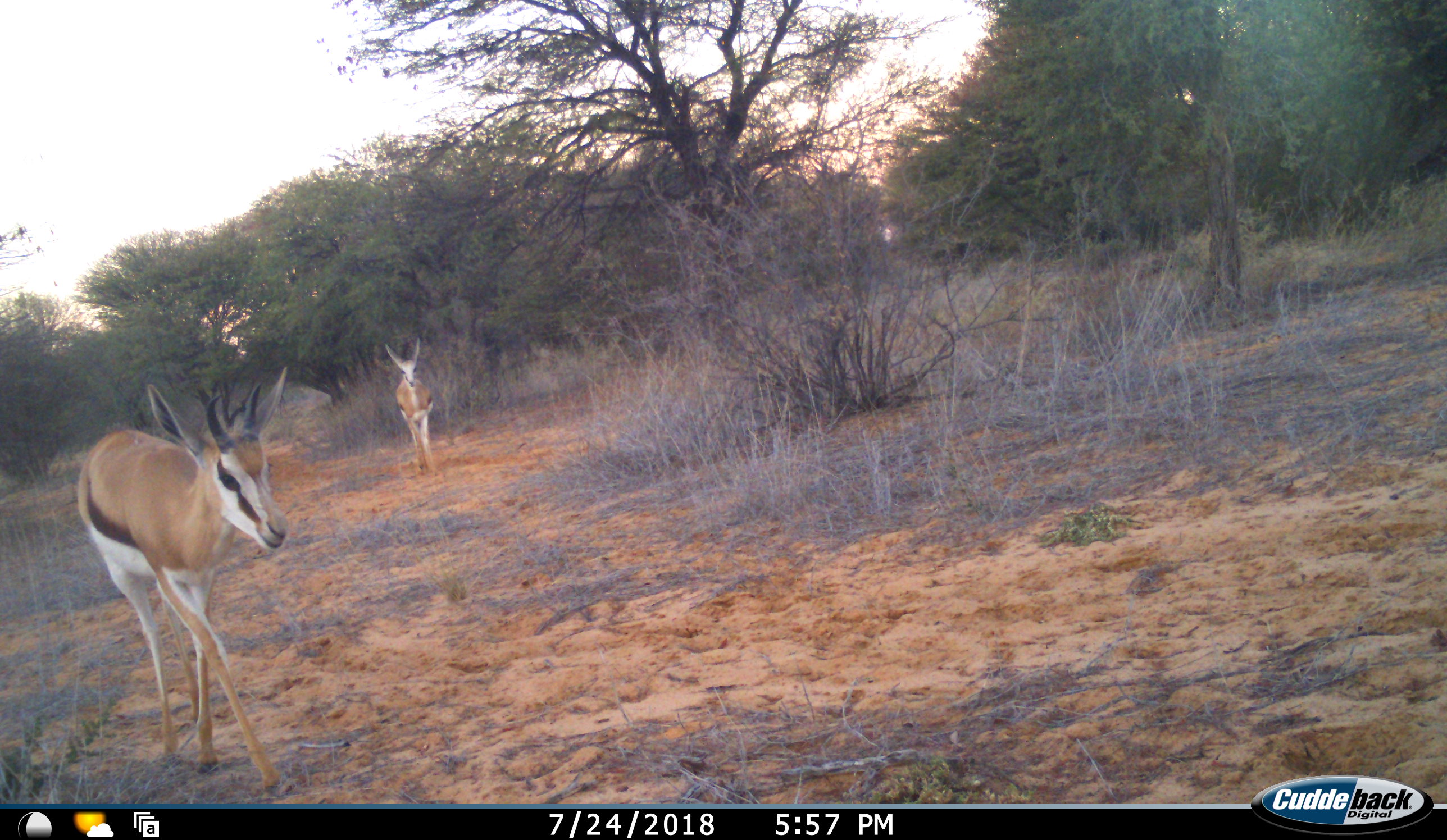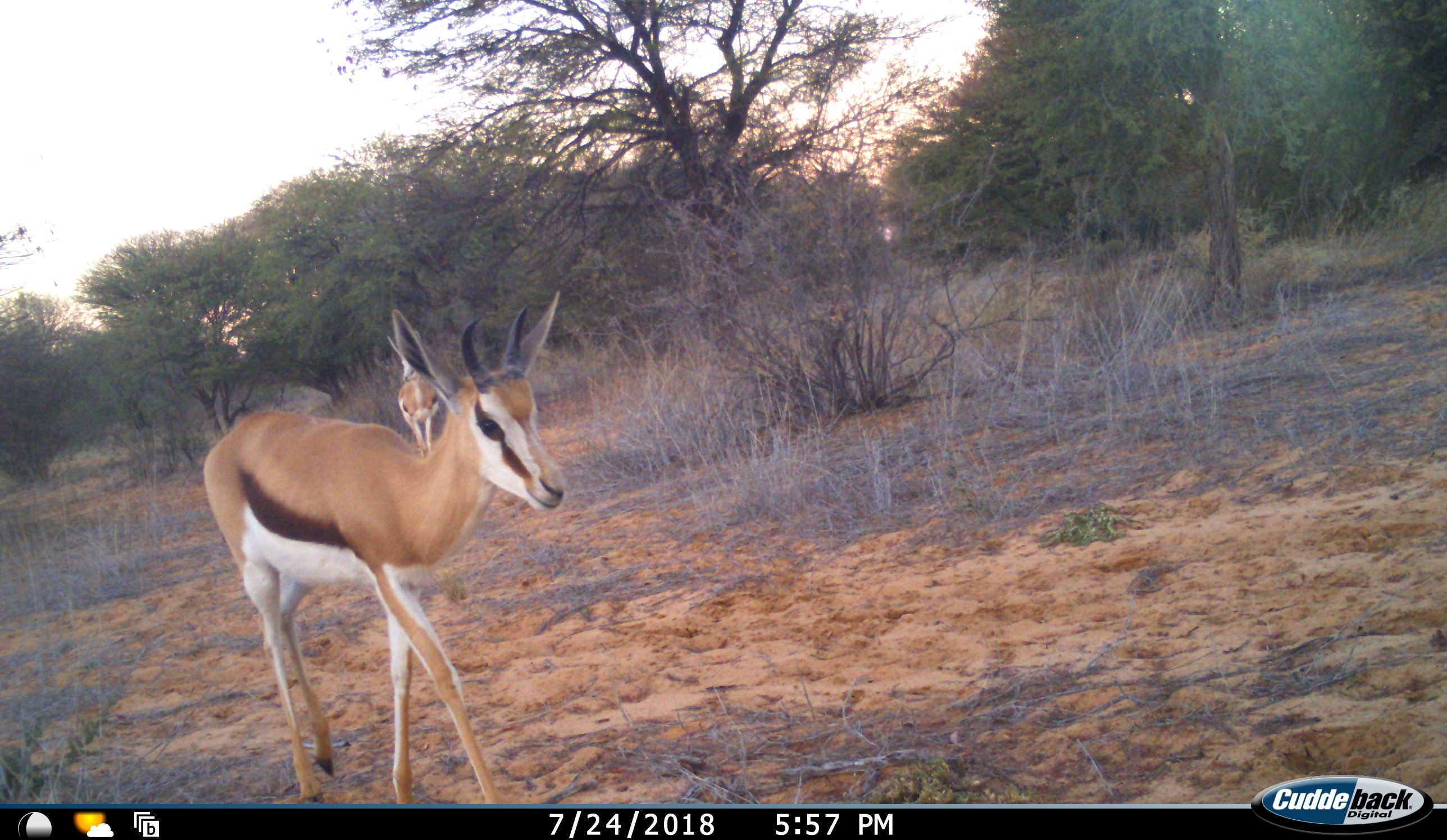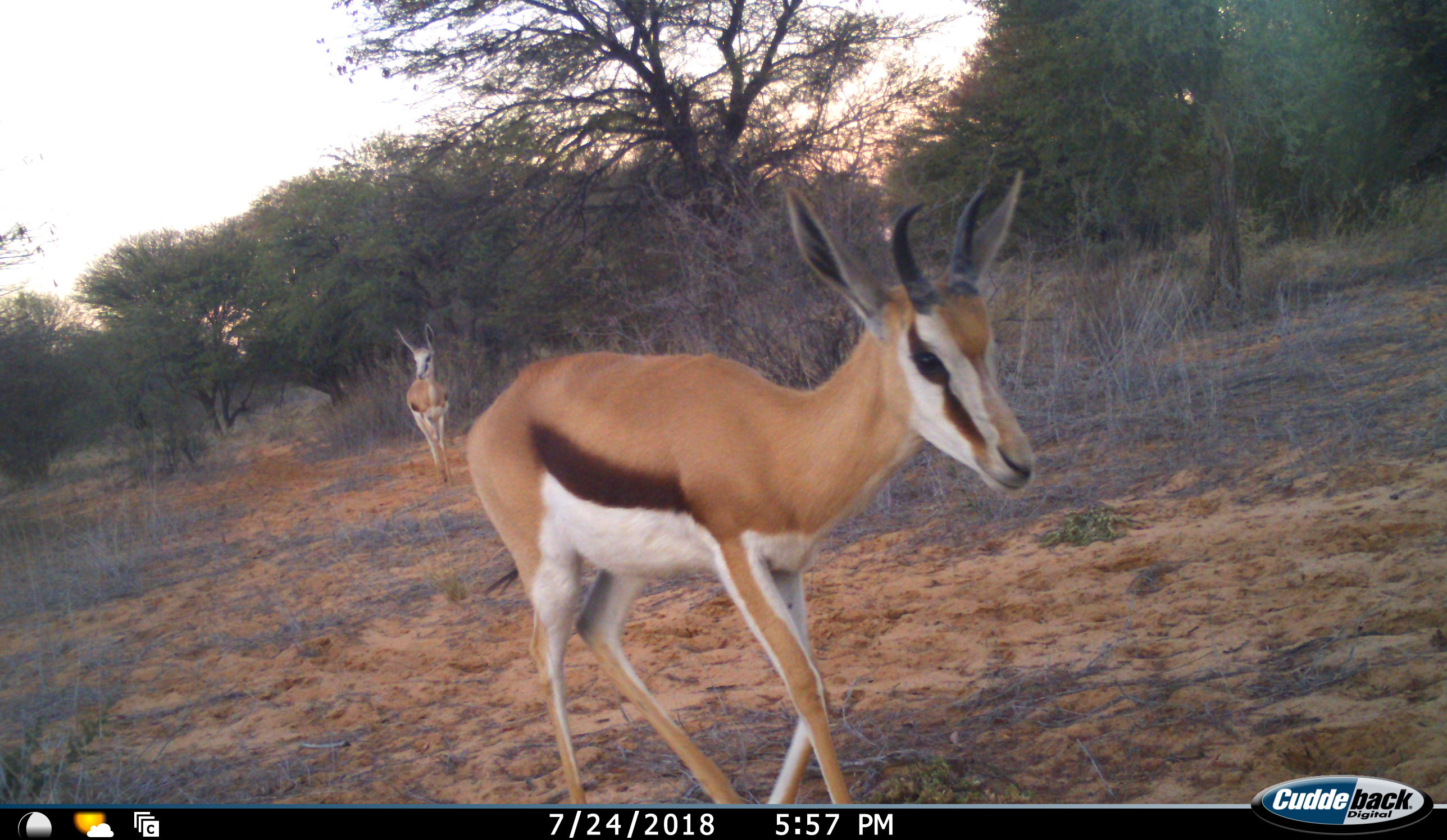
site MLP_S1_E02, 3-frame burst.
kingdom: Animalia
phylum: Chordata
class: Mammalia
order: Artiodactyla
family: Bovidae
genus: Antidorcas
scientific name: Antidorcas marsupialis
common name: springbok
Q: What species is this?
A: Springbok (Antidorcas marsupialis).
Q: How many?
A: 2.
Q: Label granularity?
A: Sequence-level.